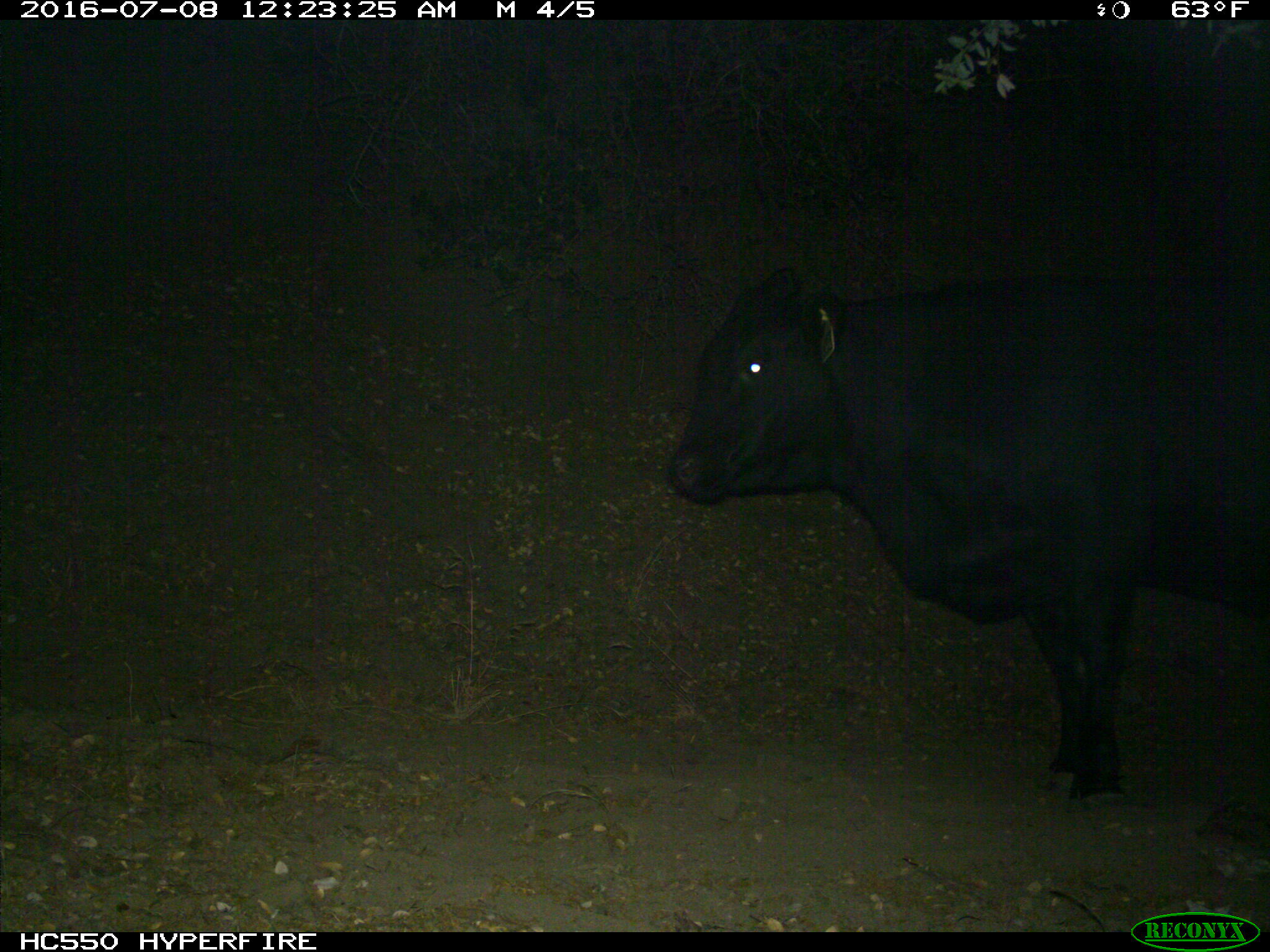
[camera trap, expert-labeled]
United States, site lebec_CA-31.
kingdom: Animalia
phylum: Chordata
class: Mammalia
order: Artiodactyla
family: Bovidae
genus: Bos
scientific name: Bos taurus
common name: domestic cow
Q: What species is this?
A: Bos taurus (domestic cow).